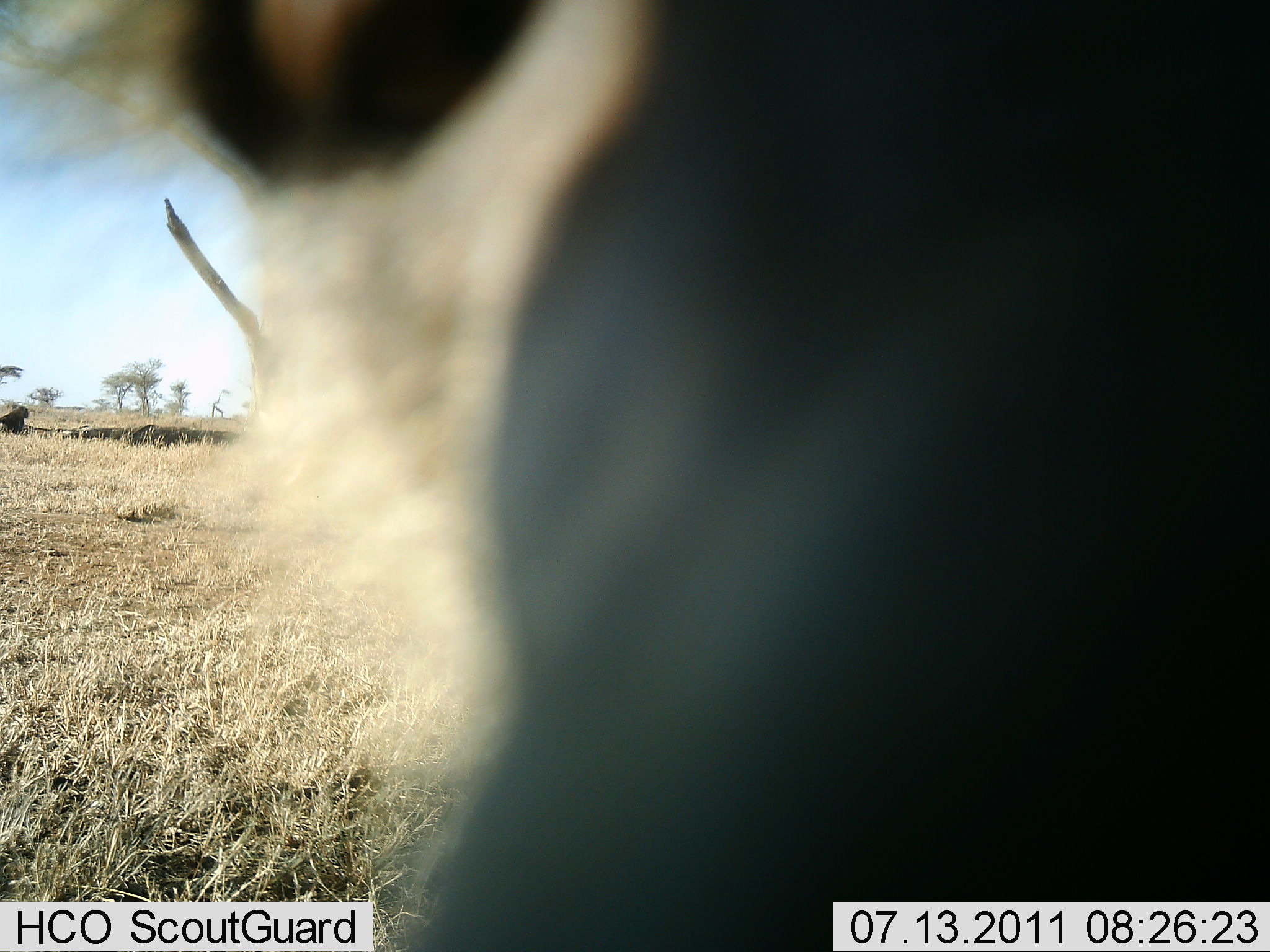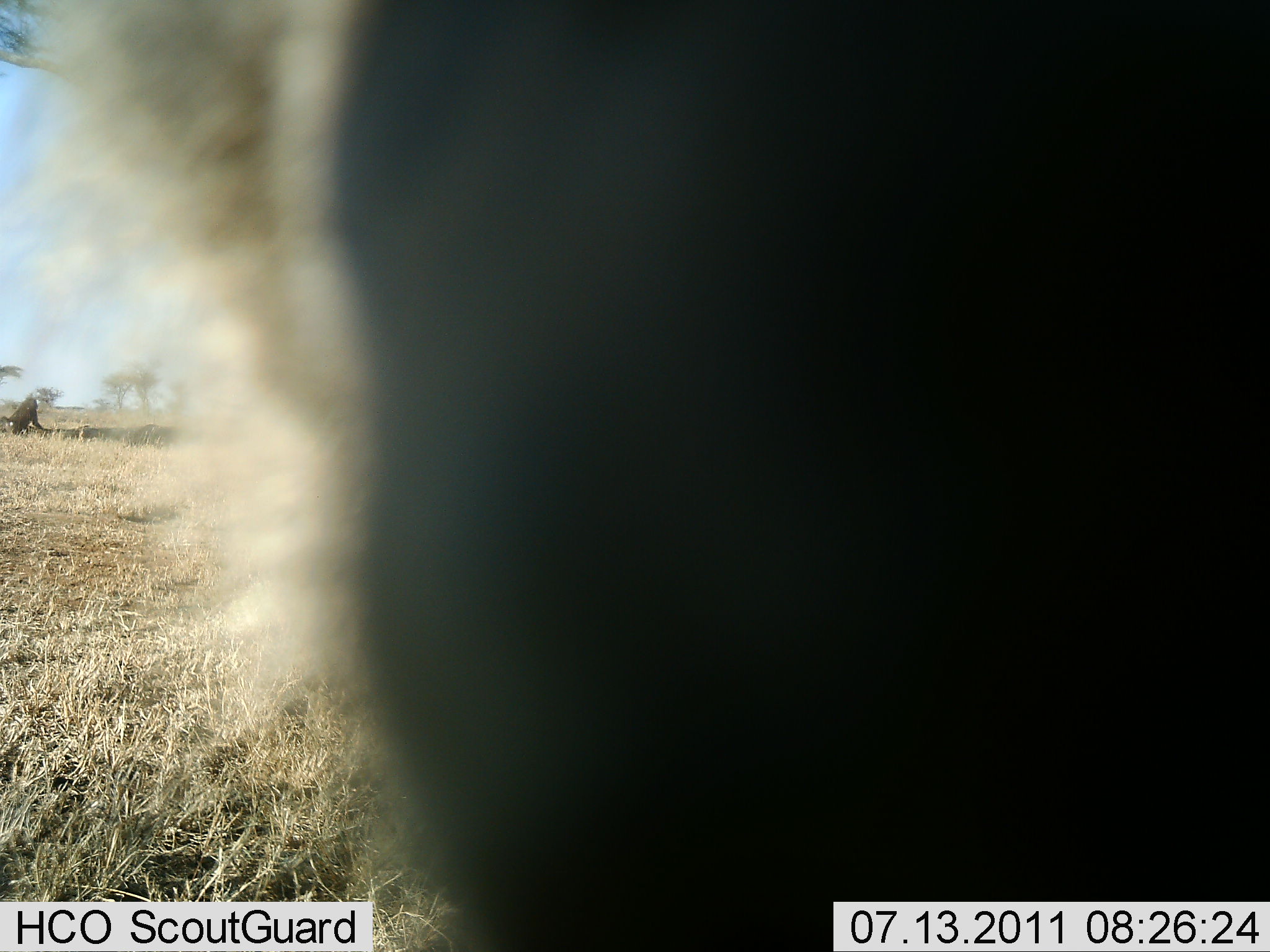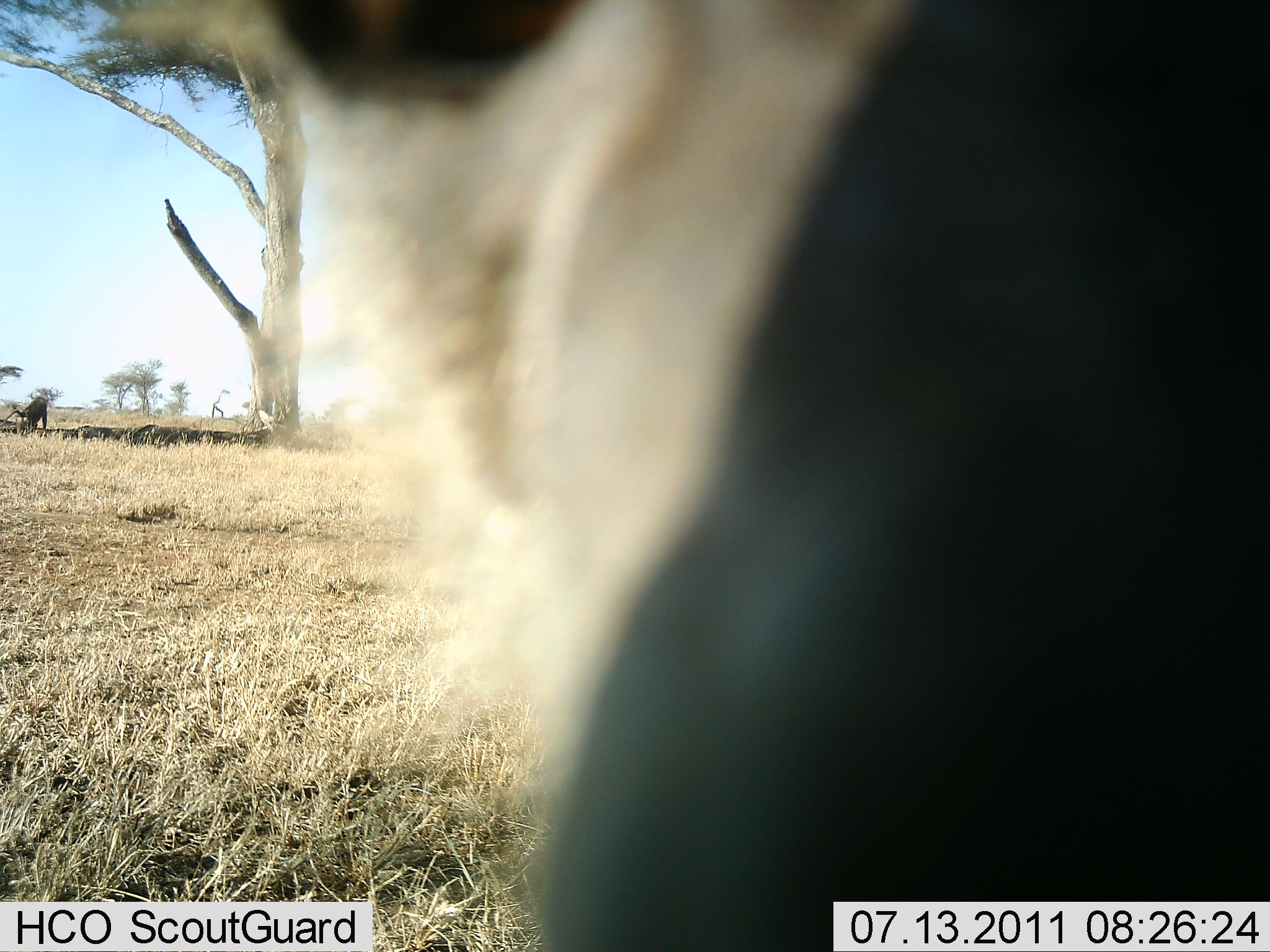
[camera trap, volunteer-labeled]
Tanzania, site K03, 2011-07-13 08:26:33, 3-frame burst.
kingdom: Animalia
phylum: Chordata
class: Mammalia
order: Primates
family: Cercopithecidae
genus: Papio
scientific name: Papio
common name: baboon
Baboon (Papio), count 2. Behavior (volunteer vote fractions): standing 11%, resting 0%, moving 89%, interacting 22%. Young present (vote fraction): 0%. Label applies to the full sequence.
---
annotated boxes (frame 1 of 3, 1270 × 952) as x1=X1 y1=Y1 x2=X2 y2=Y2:
animal: x1=0 y1=1 x2=1269 y2=951; x1=0 y1=405 x2=28 y2=436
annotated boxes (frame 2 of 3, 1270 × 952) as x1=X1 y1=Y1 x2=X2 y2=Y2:
animal: x1=0 y1=0 x2=1269 y2=951; x1=0 y1=396 x2=46 y2=435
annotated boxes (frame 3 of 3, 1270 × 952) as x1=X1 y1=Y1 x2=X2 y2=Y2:
animal: x1=66 y1=0 x2=1269 y2=951; x1=0 y1=396 x2=47 y2=435